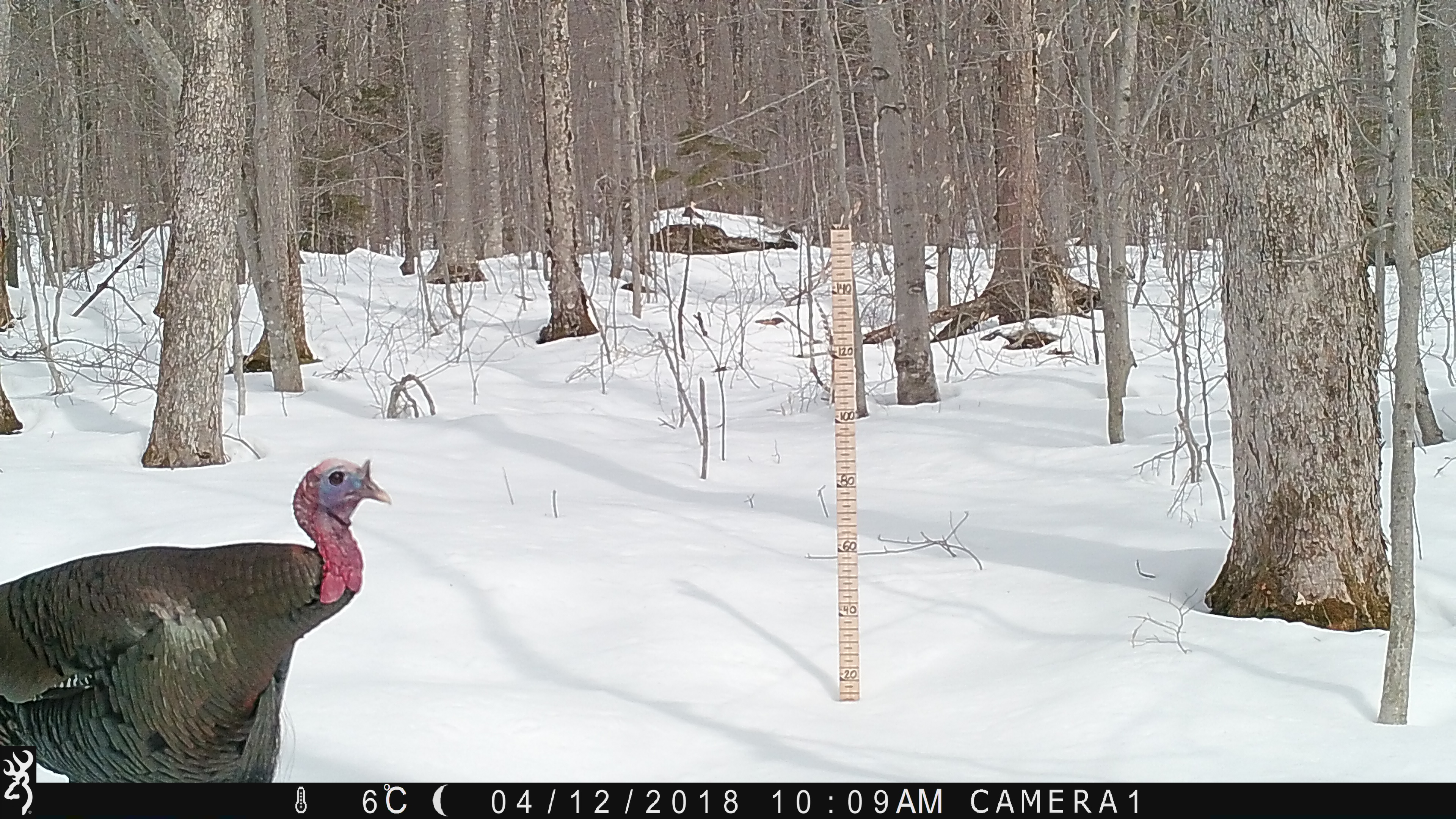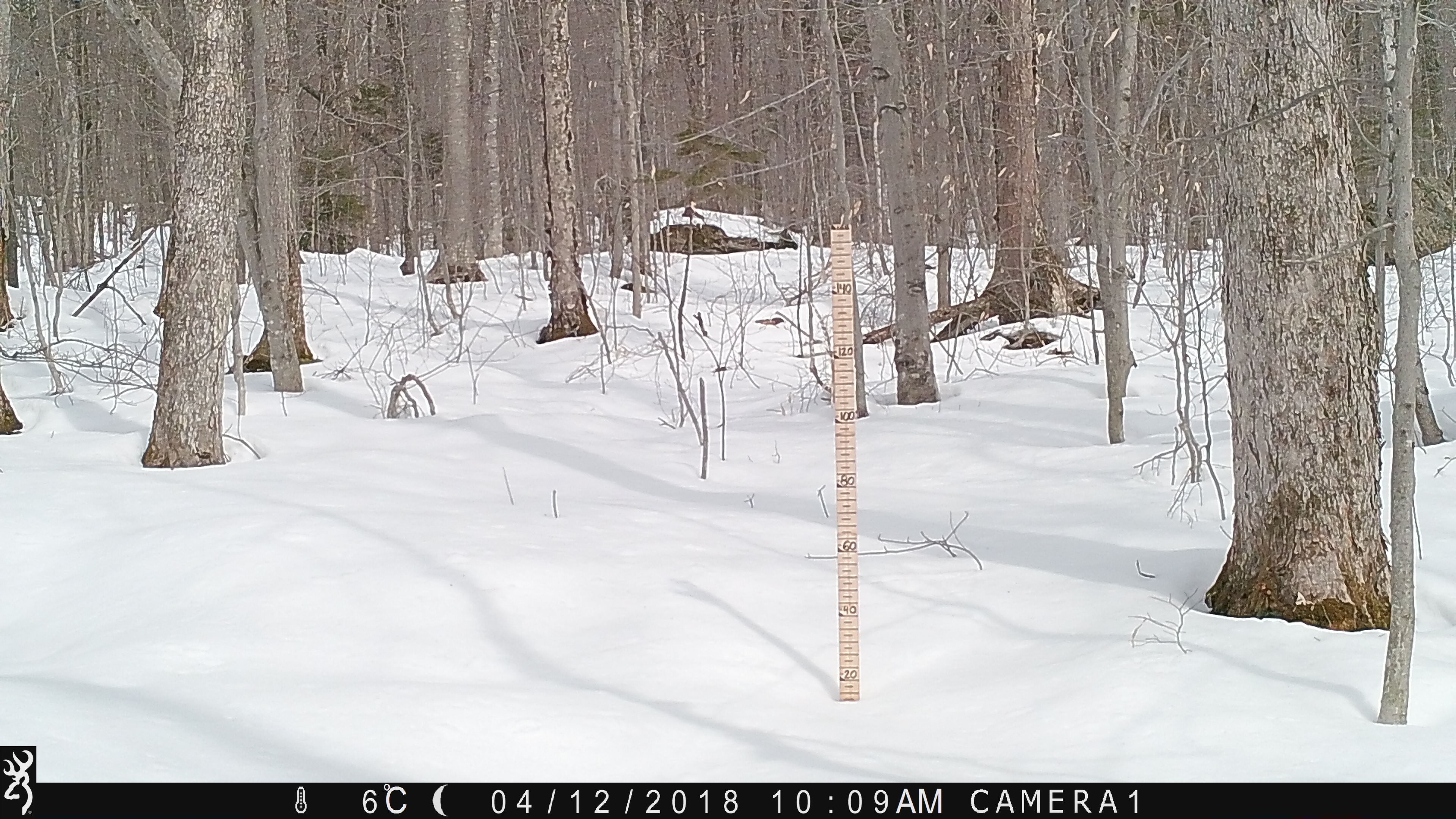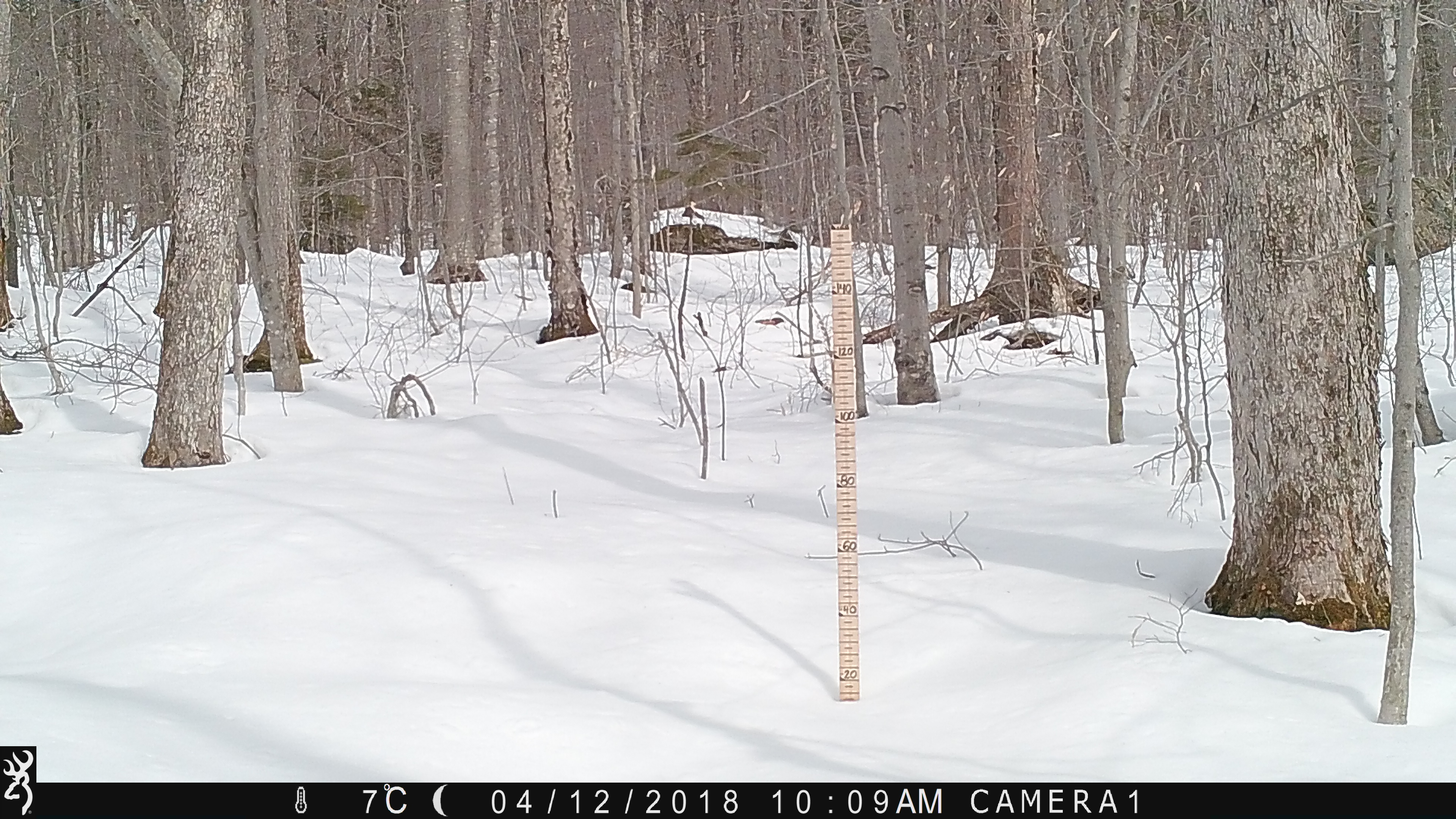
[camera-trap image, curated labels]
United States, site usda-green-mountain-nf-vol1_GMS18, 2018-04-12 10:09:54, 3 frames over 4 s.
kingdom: Animalia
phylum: Chordata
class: Aves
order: Galliformes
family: Phasianidae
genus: Meleagris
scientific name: Meleagris gallopavo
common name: wild turkey